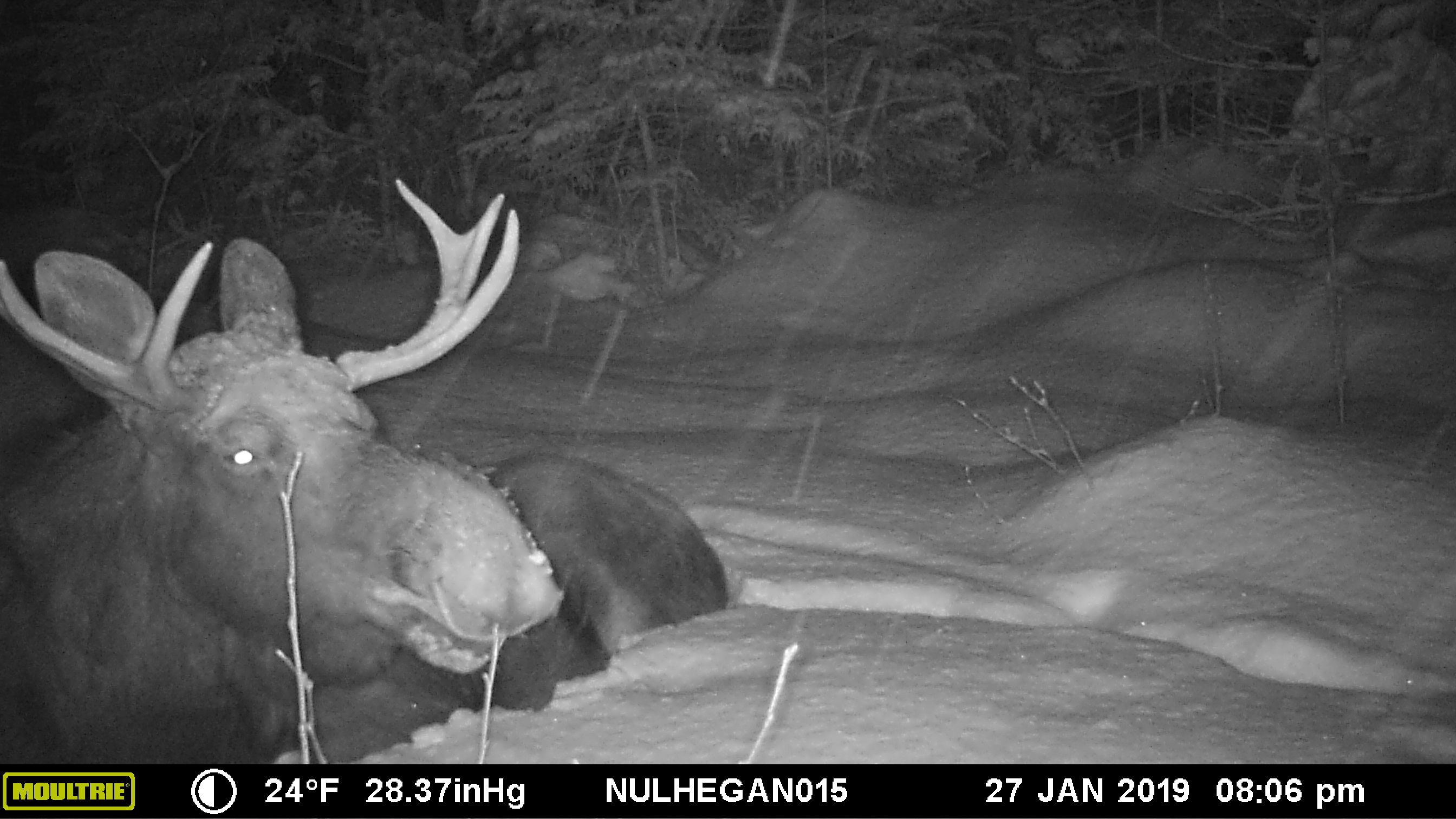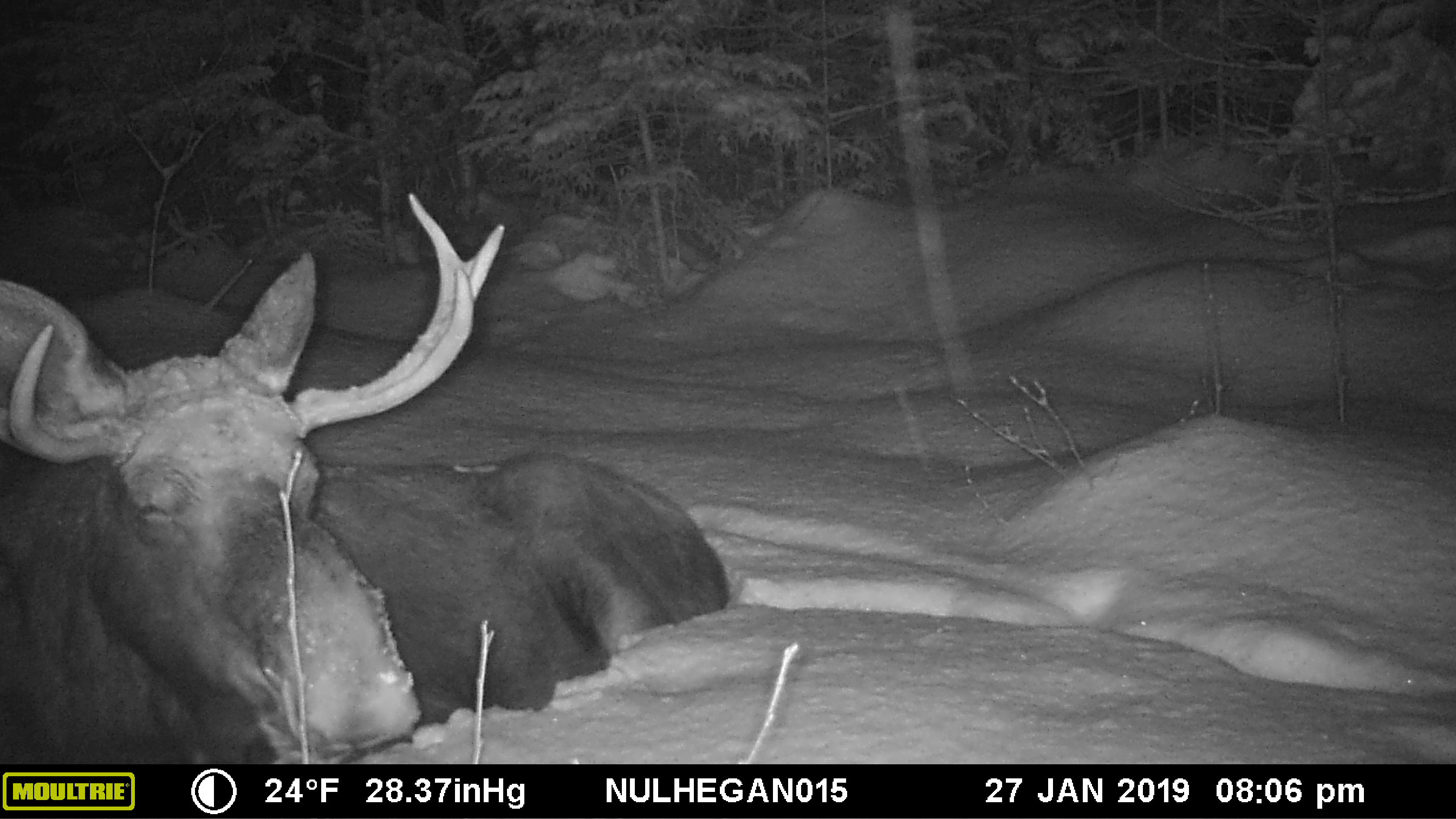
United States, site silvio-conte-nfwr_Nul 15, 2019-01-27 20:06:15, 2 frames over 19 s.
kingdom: Animalia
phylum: Chordata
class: Mammalia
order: Artiodactyla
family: Cervidae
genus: Alces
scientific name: Alces alces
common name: moose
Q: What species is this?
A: Moose (Alces alces).